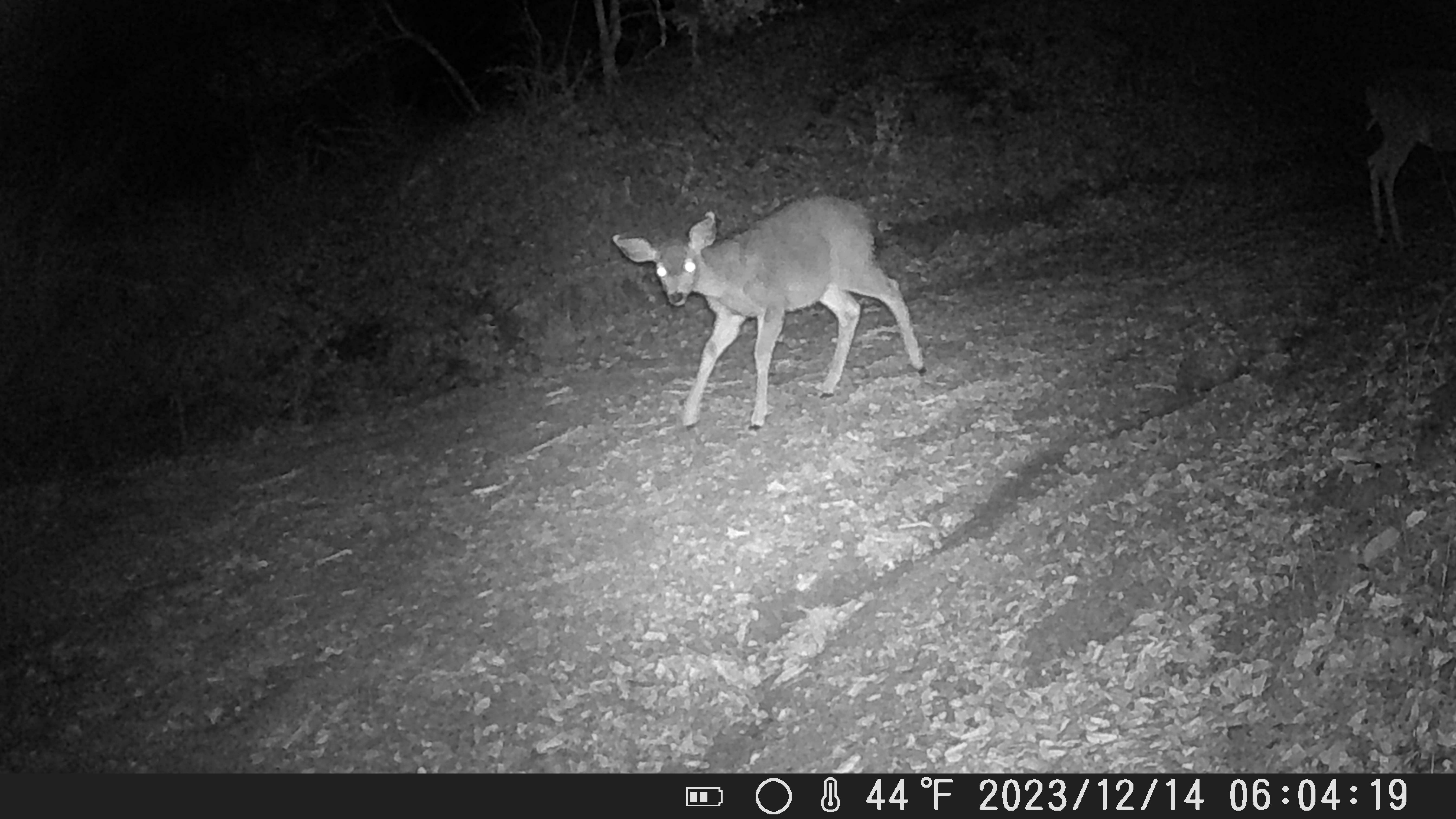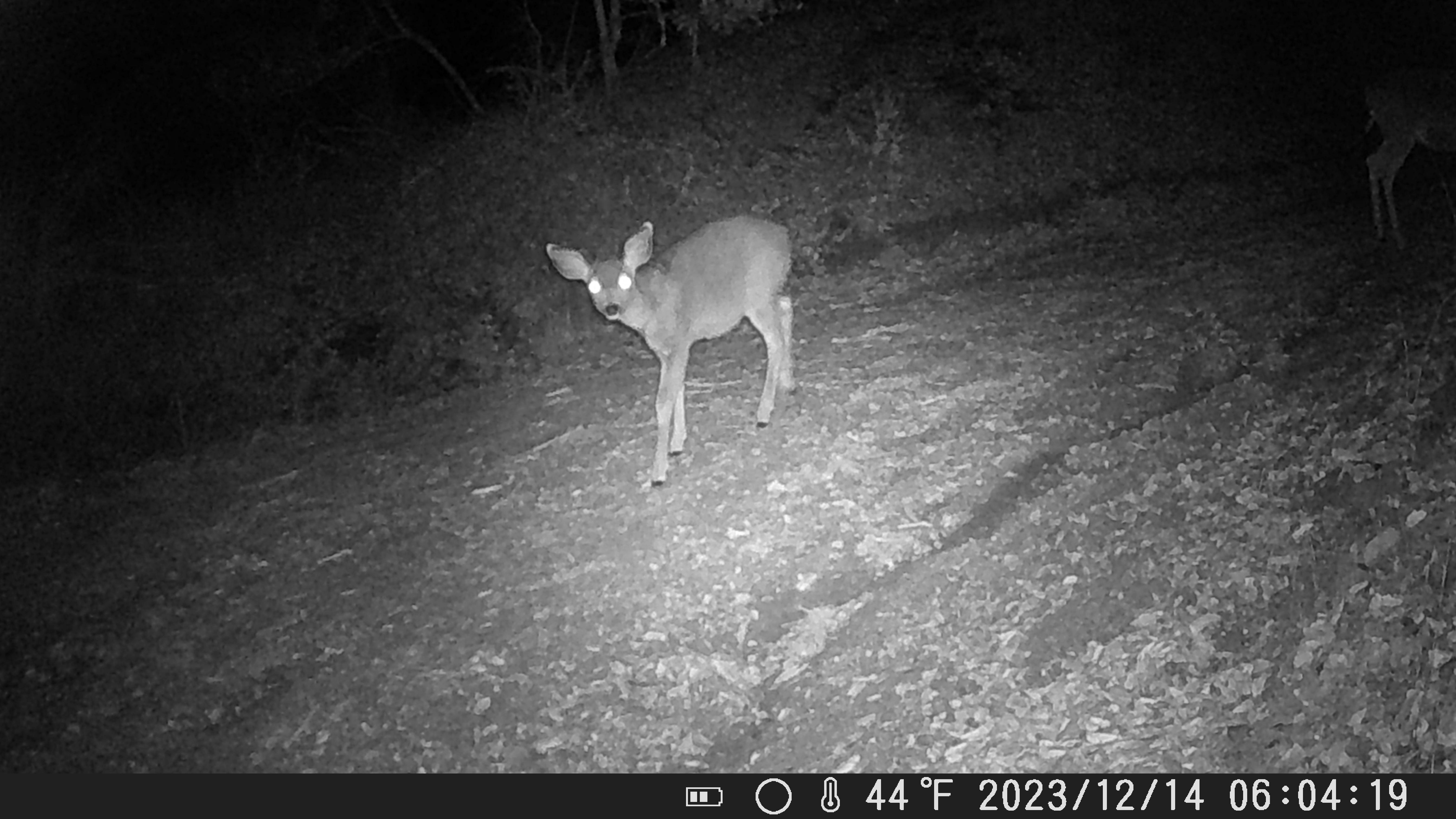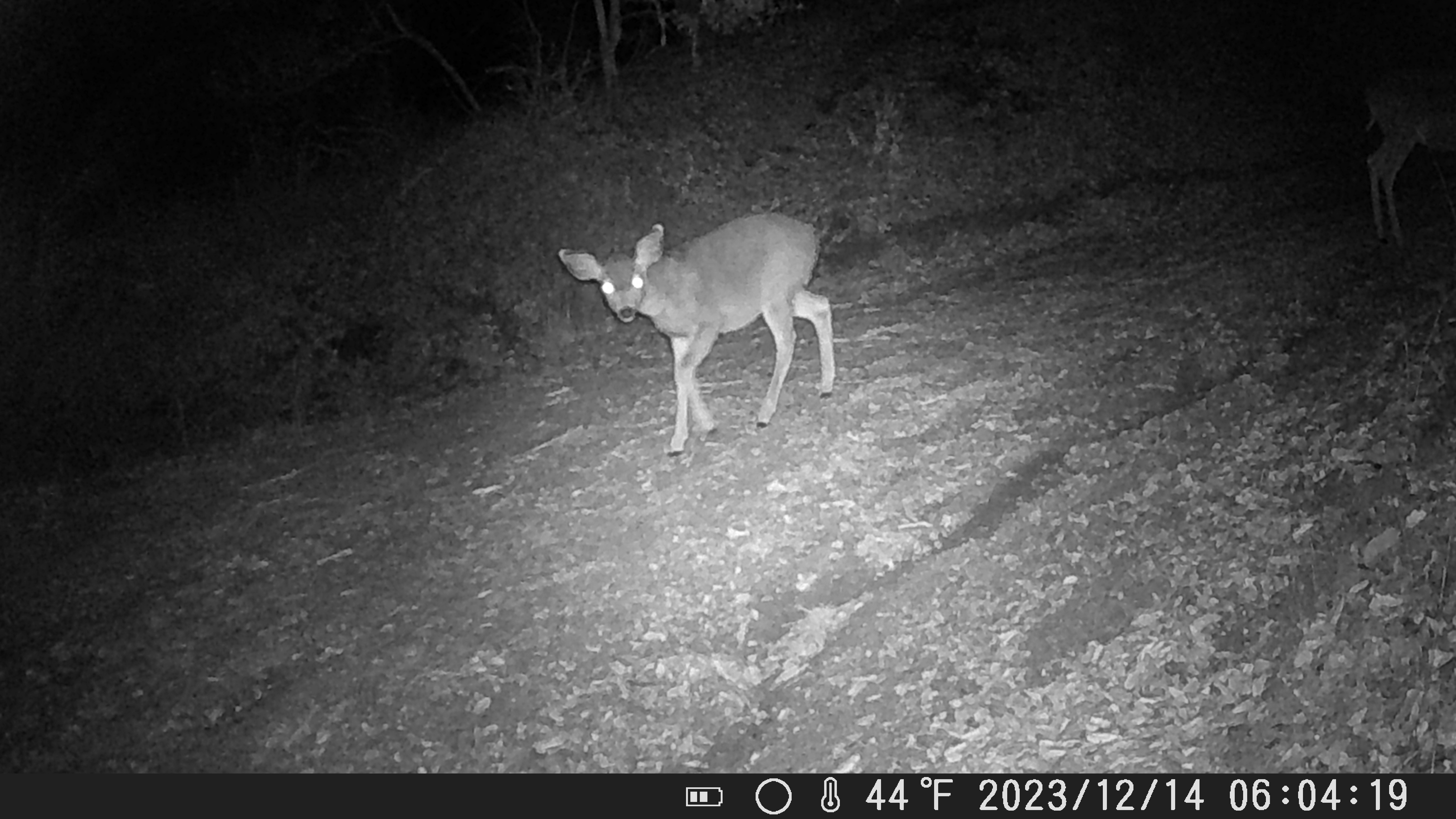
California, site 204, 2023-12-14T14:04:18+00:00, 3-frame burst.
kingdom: Animalia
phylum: Chordata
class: Mammalia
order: Artiodactyla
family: Cervidae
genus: Odocoileus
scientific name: Odocoileus hemionus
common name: mule deer